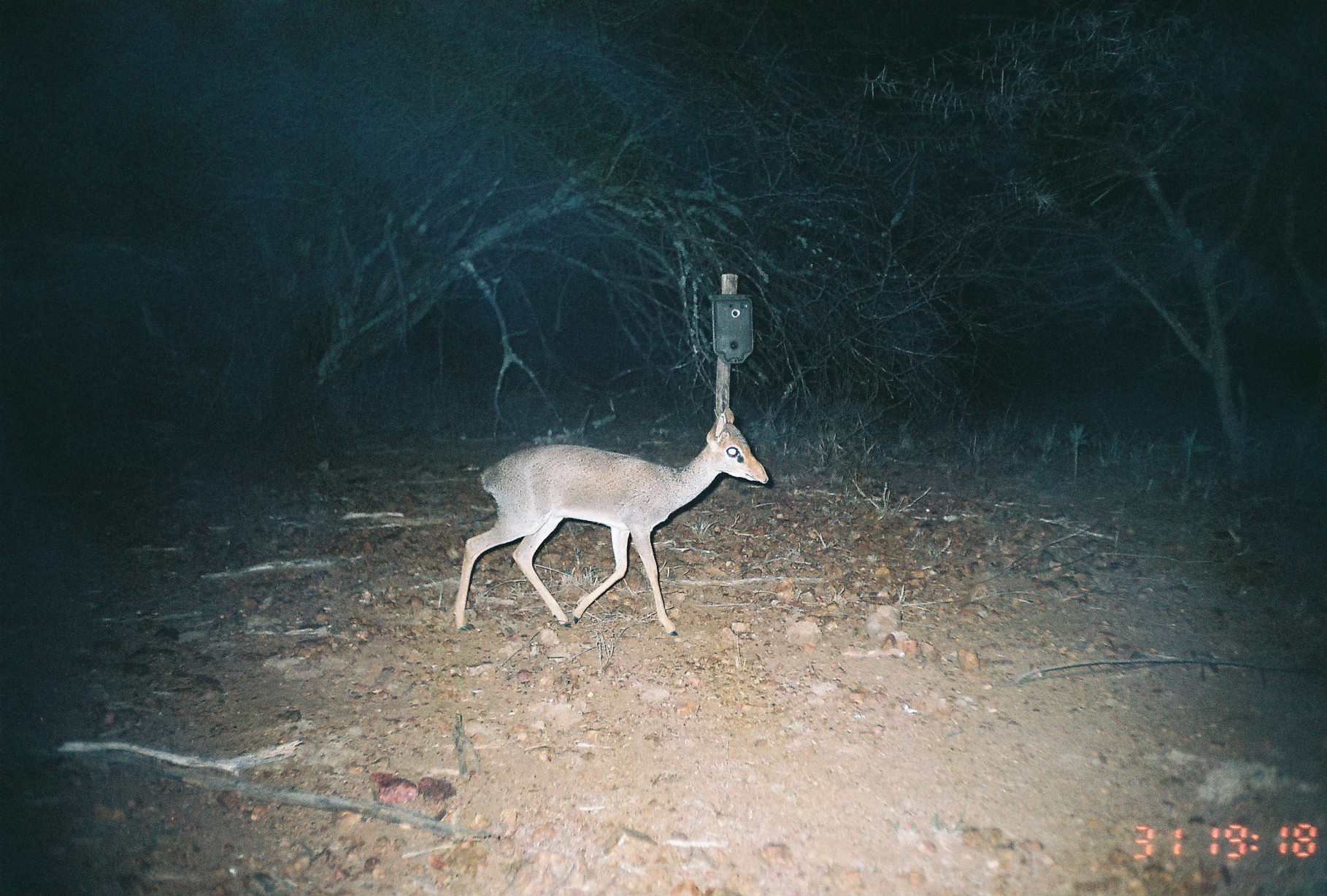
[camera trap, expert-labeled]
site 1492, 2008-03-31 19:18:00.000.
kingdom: Animalia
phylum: Chordata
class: Mammalia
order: Artiodactyla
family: Bovidae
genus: Madoqua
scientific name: Madoqua guentheri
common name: günther's dik-dik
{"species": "Madoqua guentheri (günther's dik-dik)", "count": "1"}